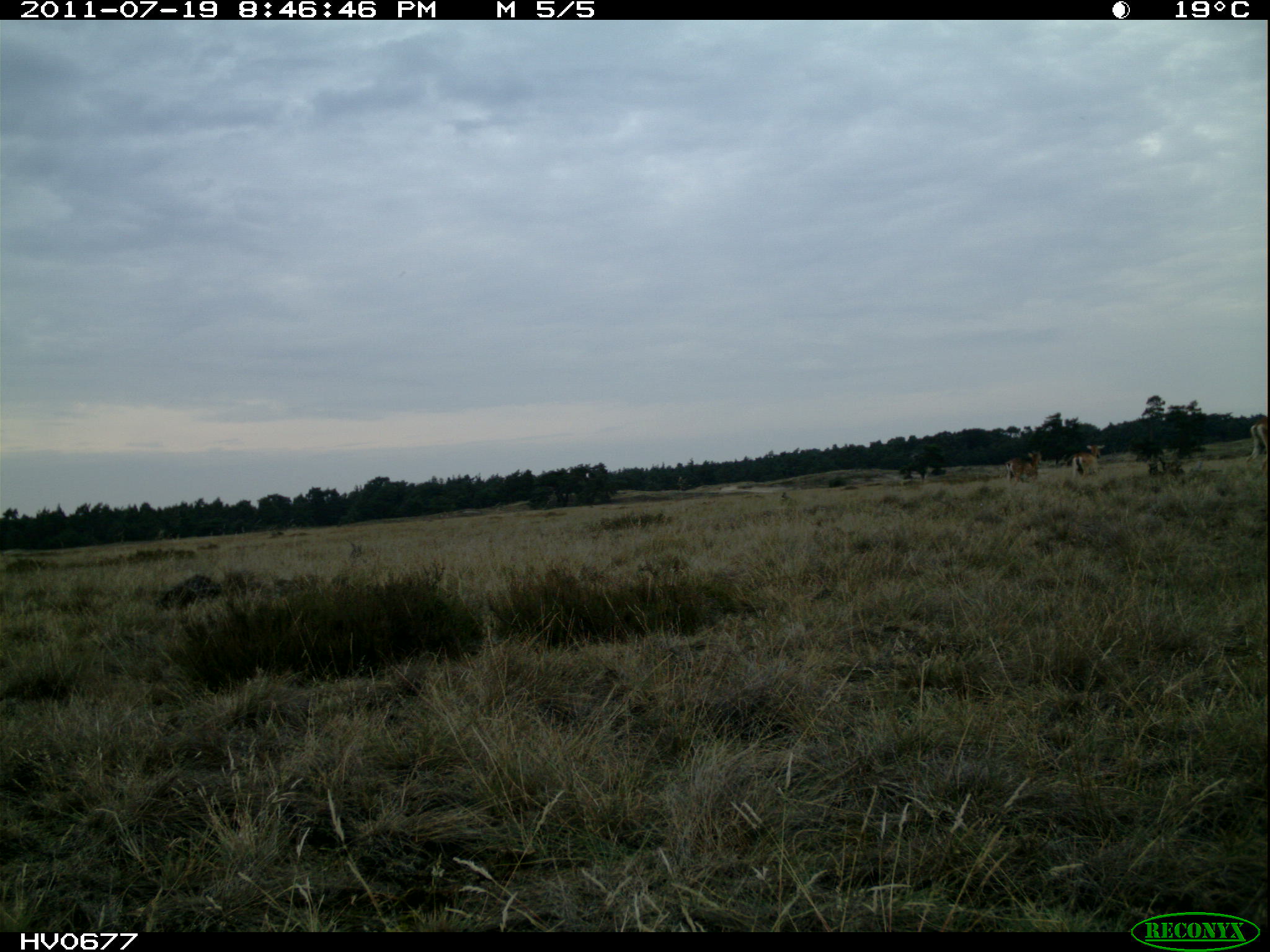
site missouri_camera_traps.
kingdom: Animalia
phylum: Chordata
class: Mammalia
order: Artiodactyla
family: Bovidae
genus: Ovis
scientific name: Ovis ammon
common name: mouflon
Mouflon (Ovis ammon). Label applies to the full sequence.